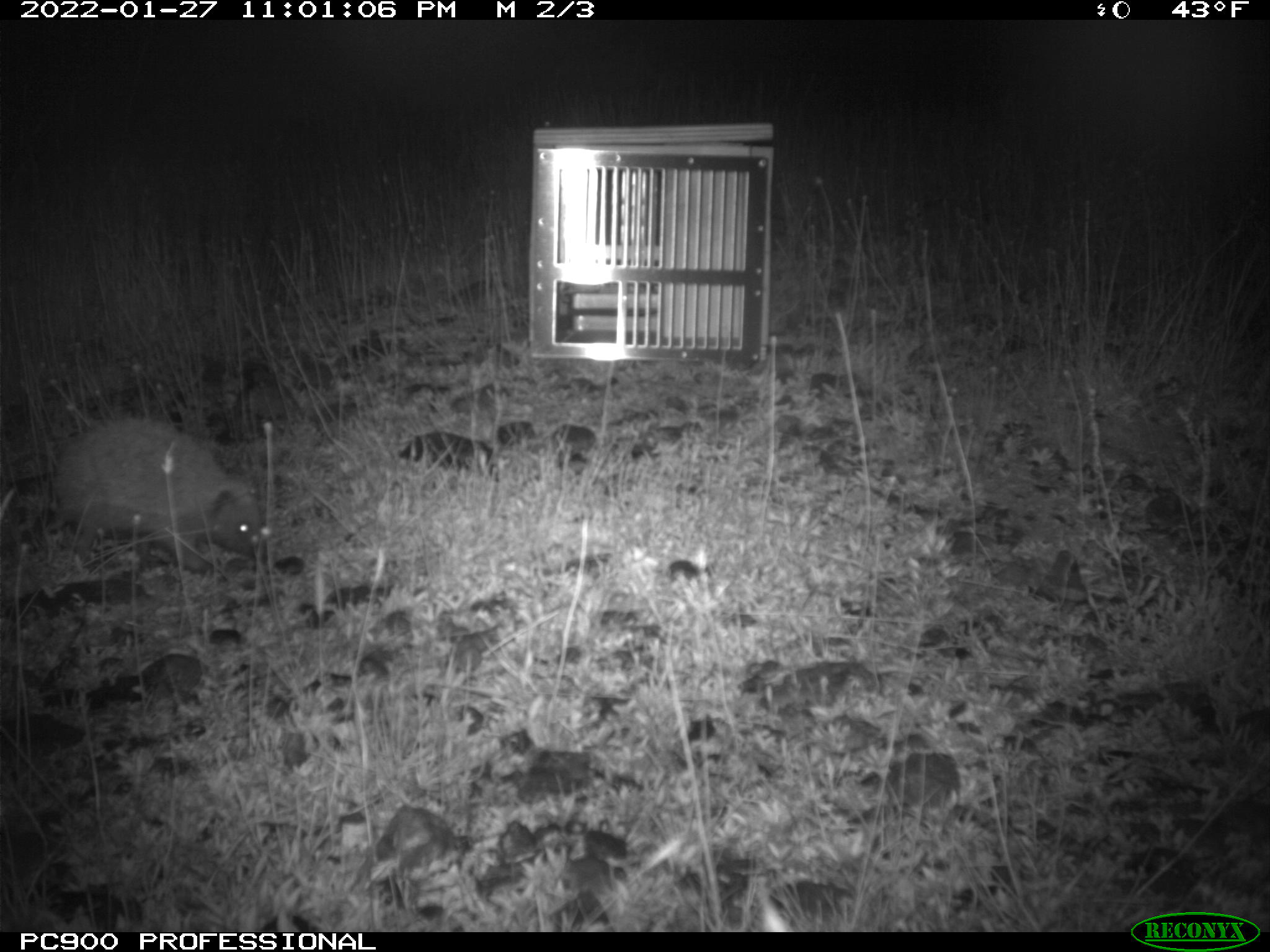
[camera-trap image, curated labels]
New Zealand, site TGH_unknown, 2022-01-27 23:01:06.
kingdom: Animalia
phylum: Chordata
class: Mammalia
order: Eulipotyphla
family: Erinaceidae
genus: Erinaceus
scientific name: Erinaceus europaeus europaeus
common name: european hedgehog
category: hedgehog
Hedgehog (european hedgehog) (Erinaceus europaeus europaeus).